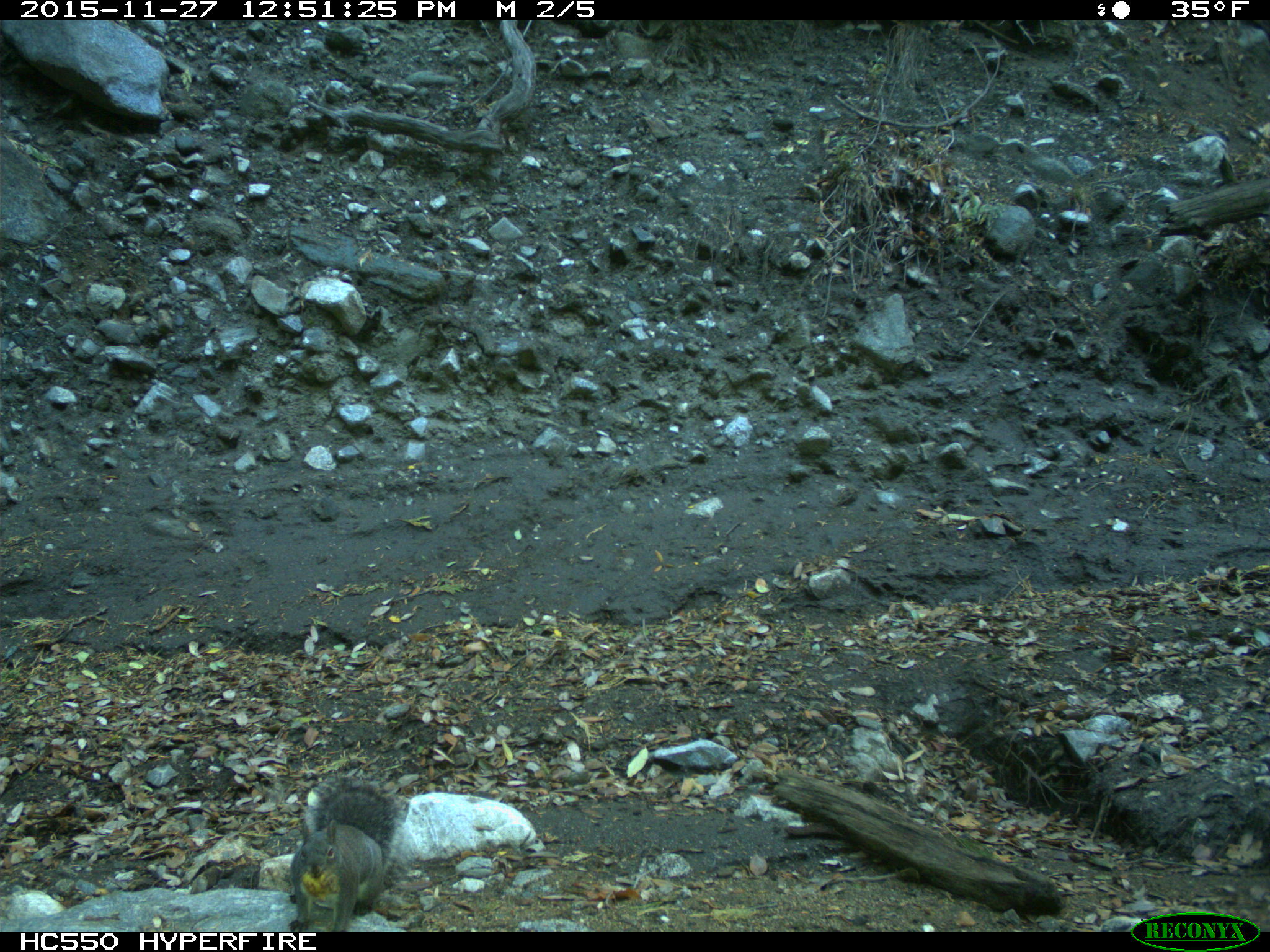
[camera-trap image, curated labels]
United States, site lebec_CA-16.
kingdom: Animalia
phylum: Chordata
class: Mammalia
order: Rodentia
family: Sciuridae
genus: Sciurus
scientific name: Sciurus carolinensis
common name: eastern gray squirrel